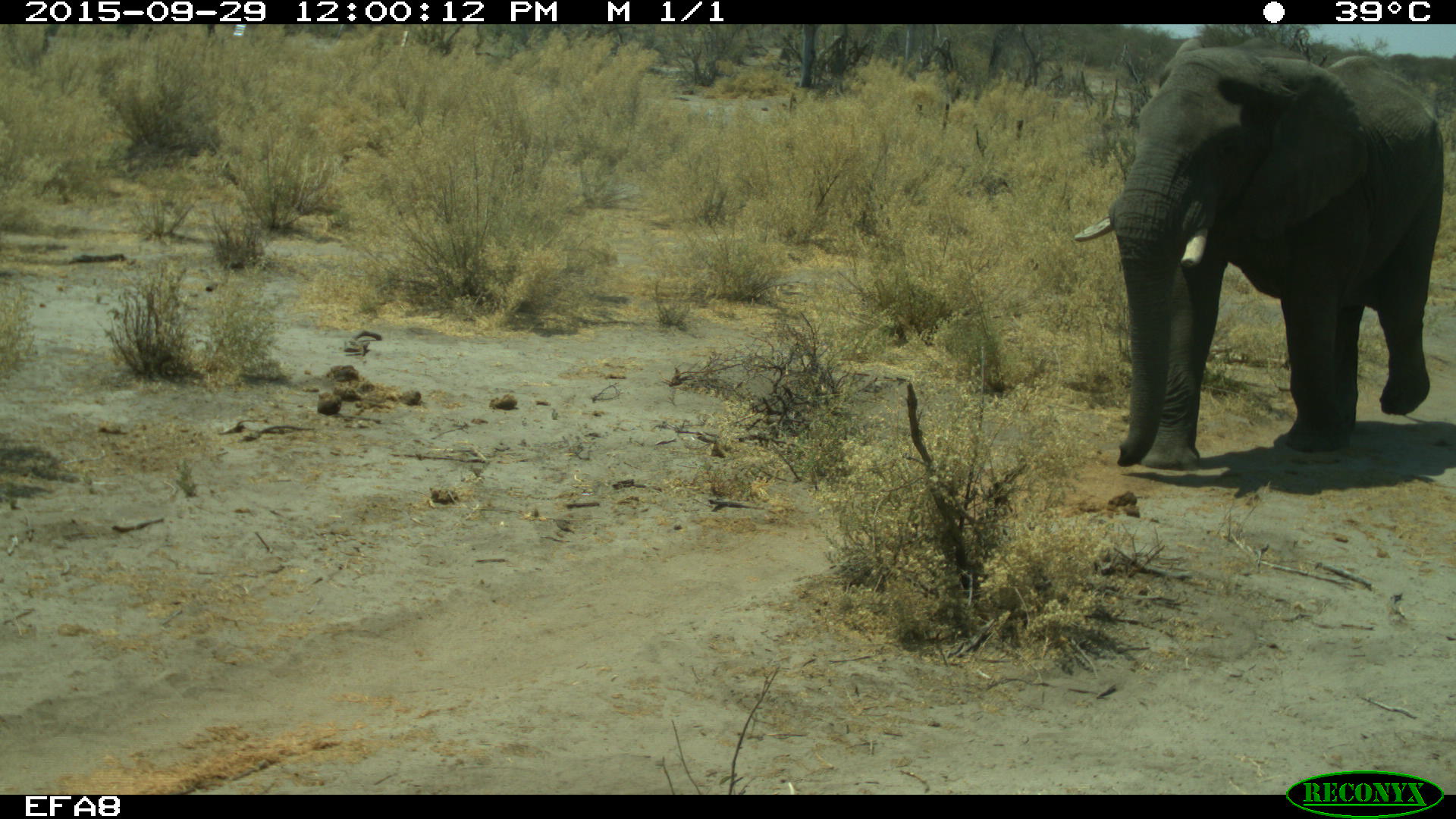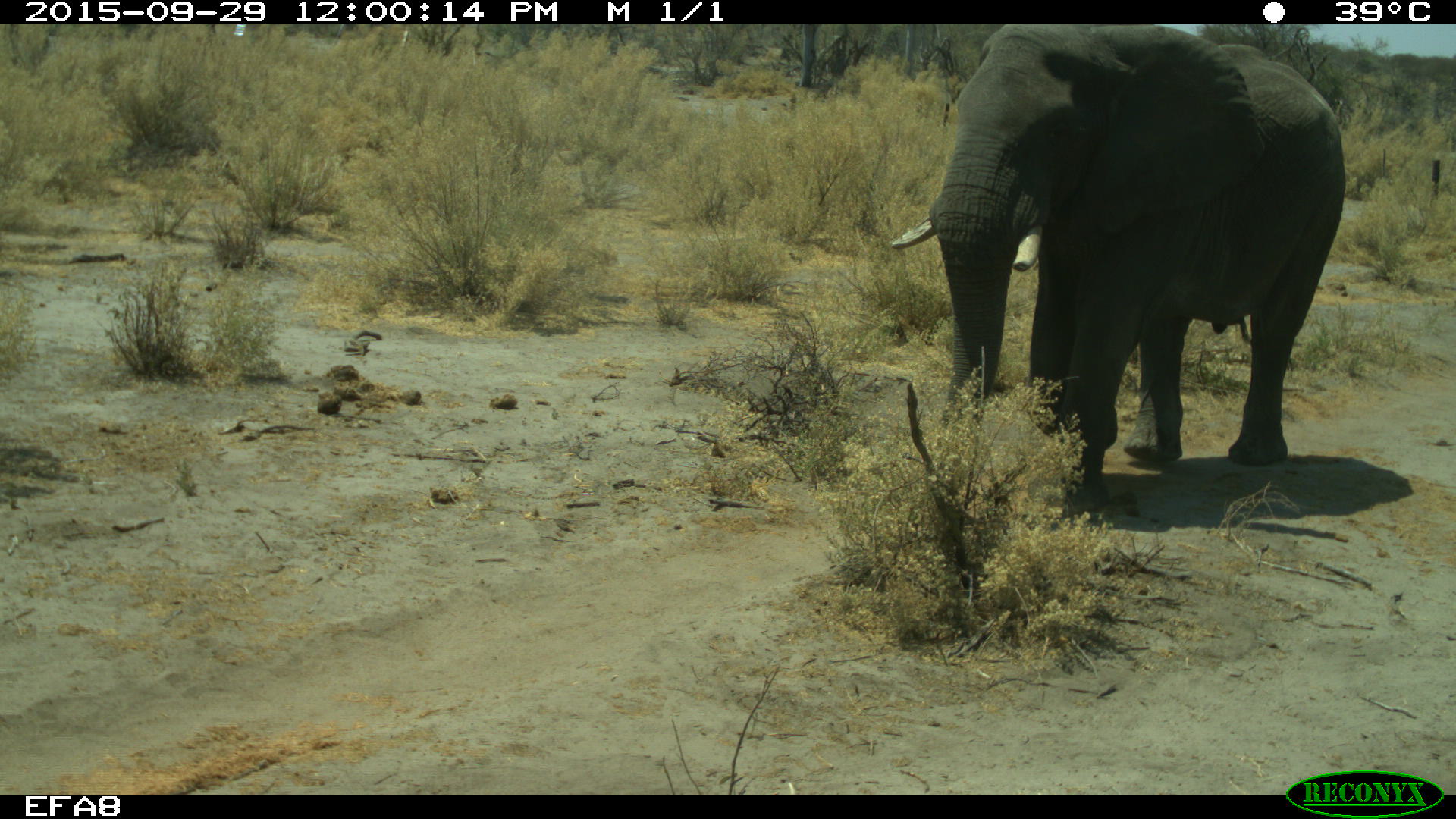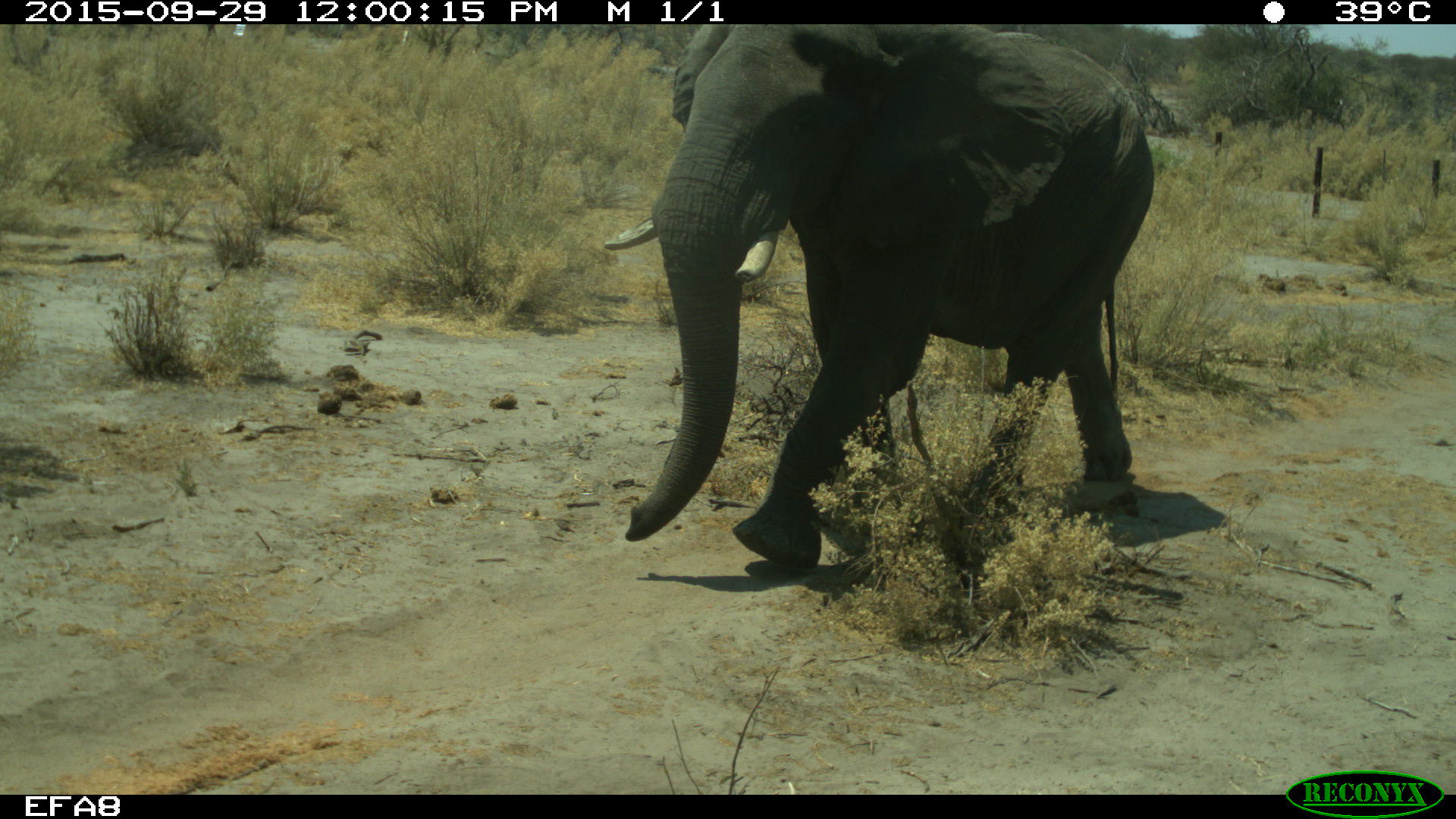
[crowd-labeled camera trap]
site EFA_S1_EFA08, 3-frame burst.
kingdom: Animalia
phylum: Chordata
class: Mammalia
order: Proboscidea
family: Elephantidae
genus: Loxodonta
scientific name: Loxodonta africana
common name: african bush elephant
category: elephant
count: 1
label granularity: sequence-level